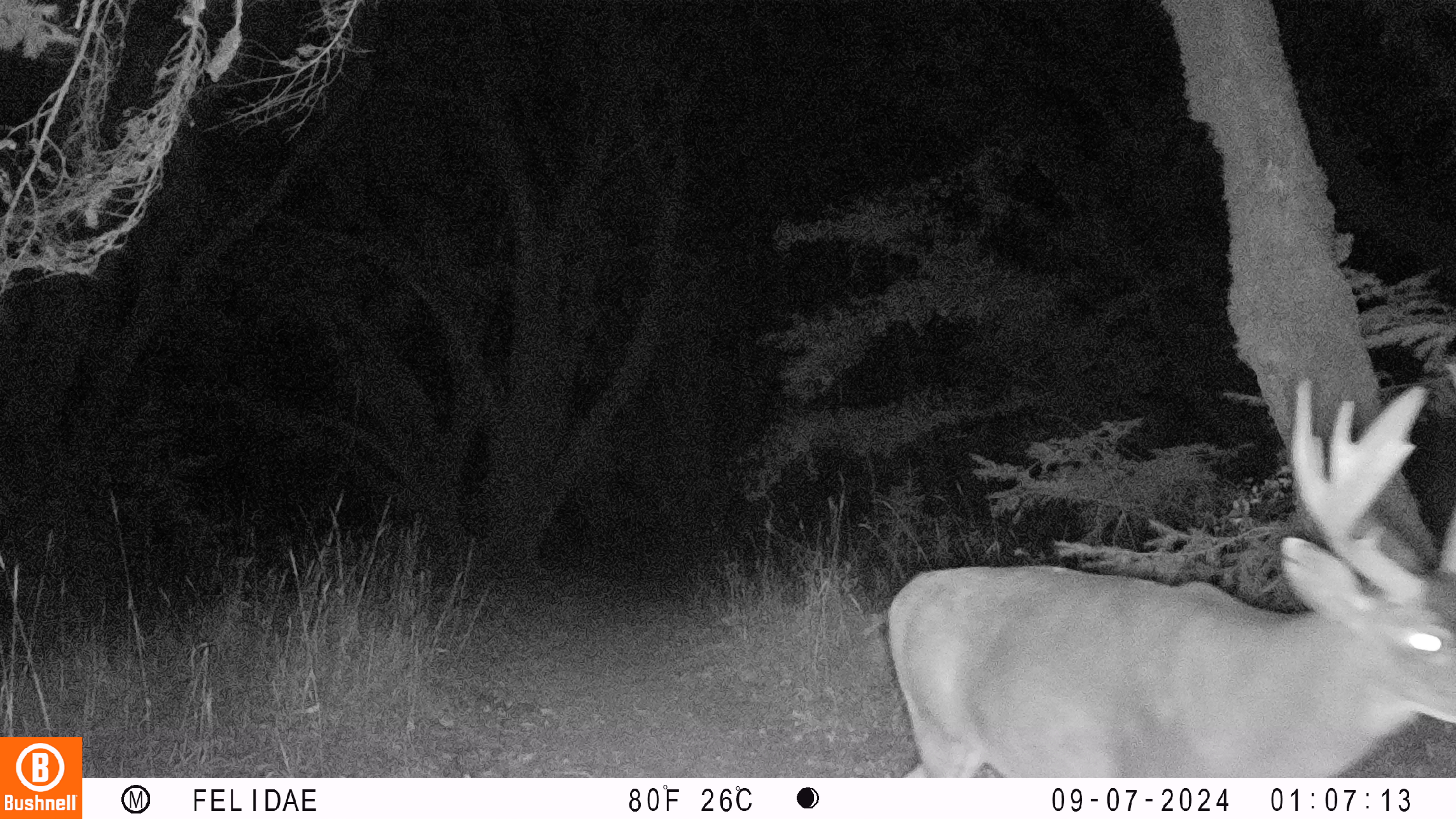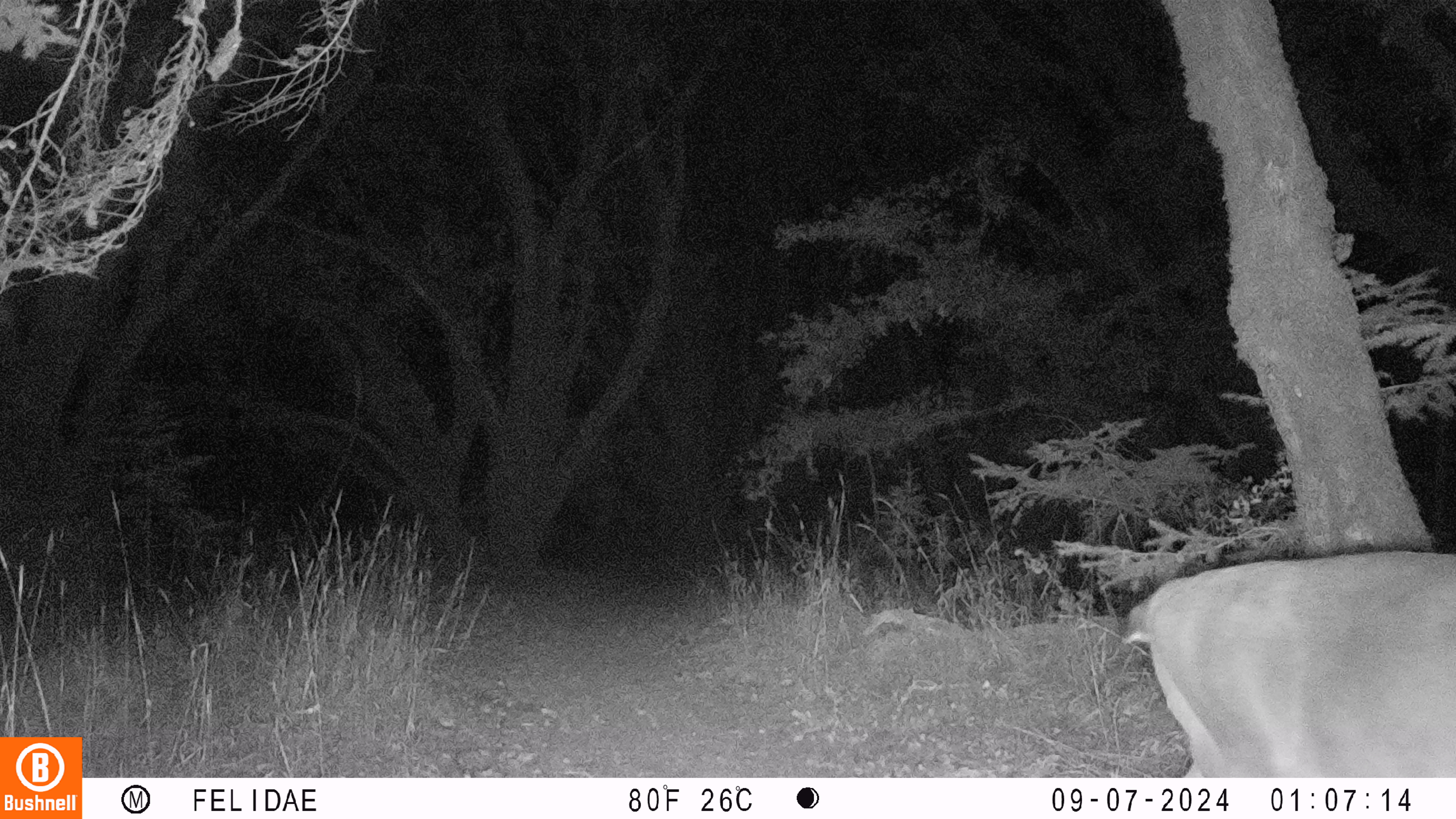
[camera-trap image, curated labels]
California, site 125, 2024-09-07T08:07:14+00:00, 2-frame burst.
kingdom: Animalia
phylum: Chordata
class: Mammalia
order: Artiodactyla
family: Cervidae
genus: Odocoileus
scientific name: Odocoileus hemionus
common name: mule deer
Mule deer (Odocoileus hemionus).